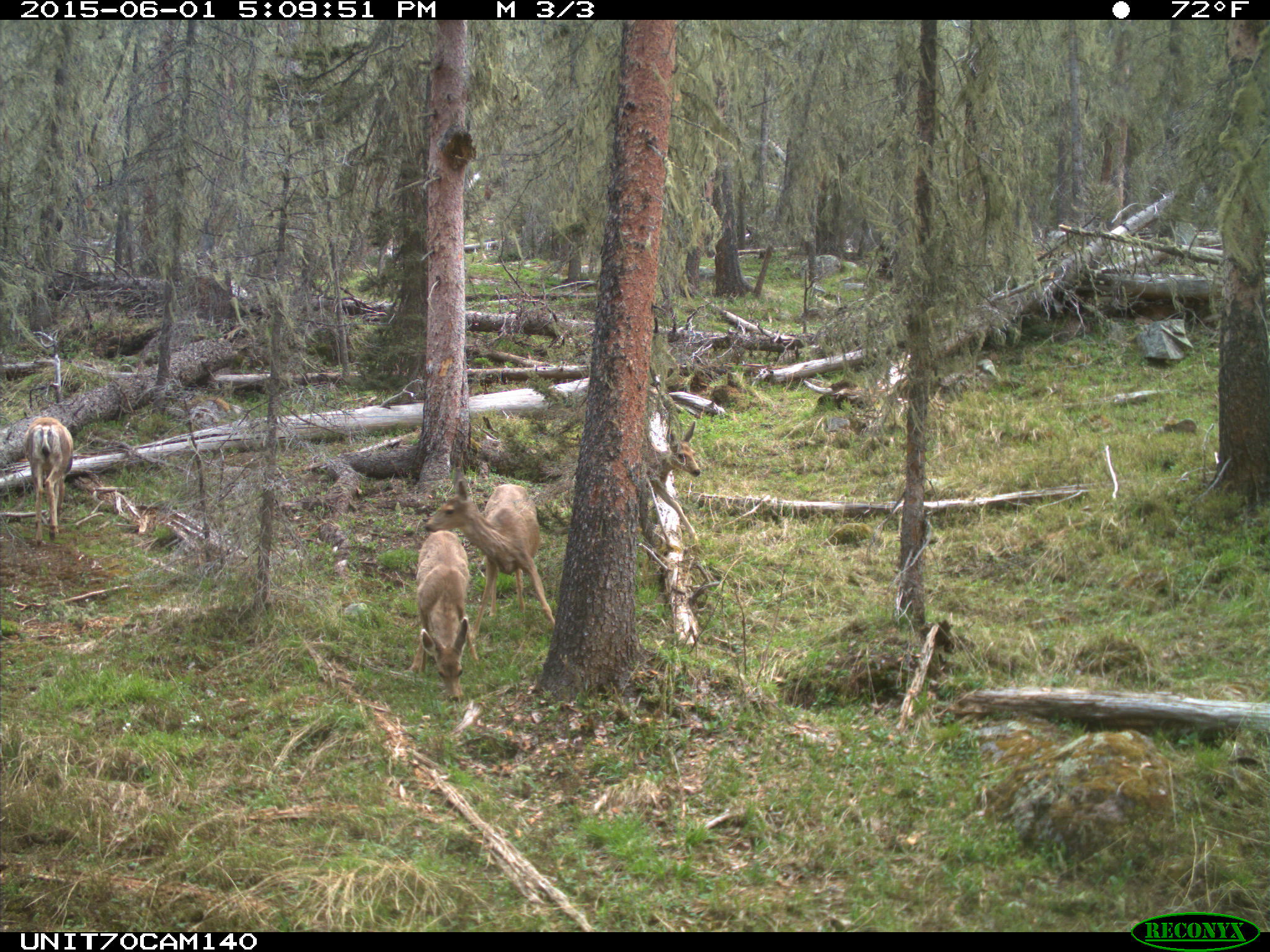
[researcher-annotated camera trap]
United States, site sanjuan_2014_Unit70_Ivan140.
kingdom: Animalia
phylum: Chordata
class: Mammalia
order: Artiodactyla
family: Cervidae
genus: Odocoileus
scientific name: Odocoileus hemionus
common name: mule deer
Odocoileus hemionus (mule deer).